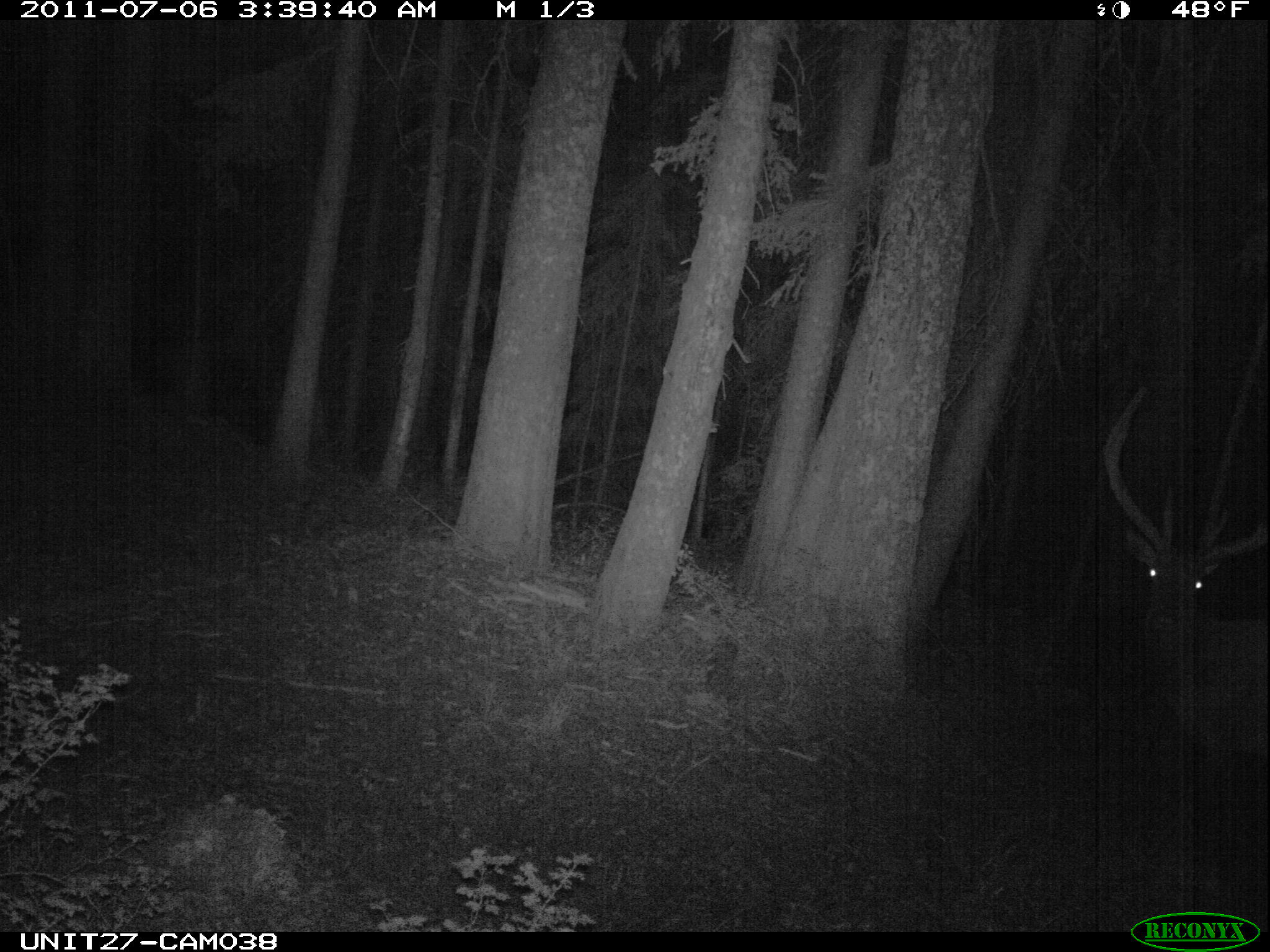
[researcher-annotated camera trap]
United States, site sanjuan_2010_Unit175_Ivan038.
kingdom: Animalia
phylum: Chordata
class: Mammalia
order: Artiodactyla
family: Cervidae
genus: Cervus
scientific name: Cervus elaphus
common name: red deer